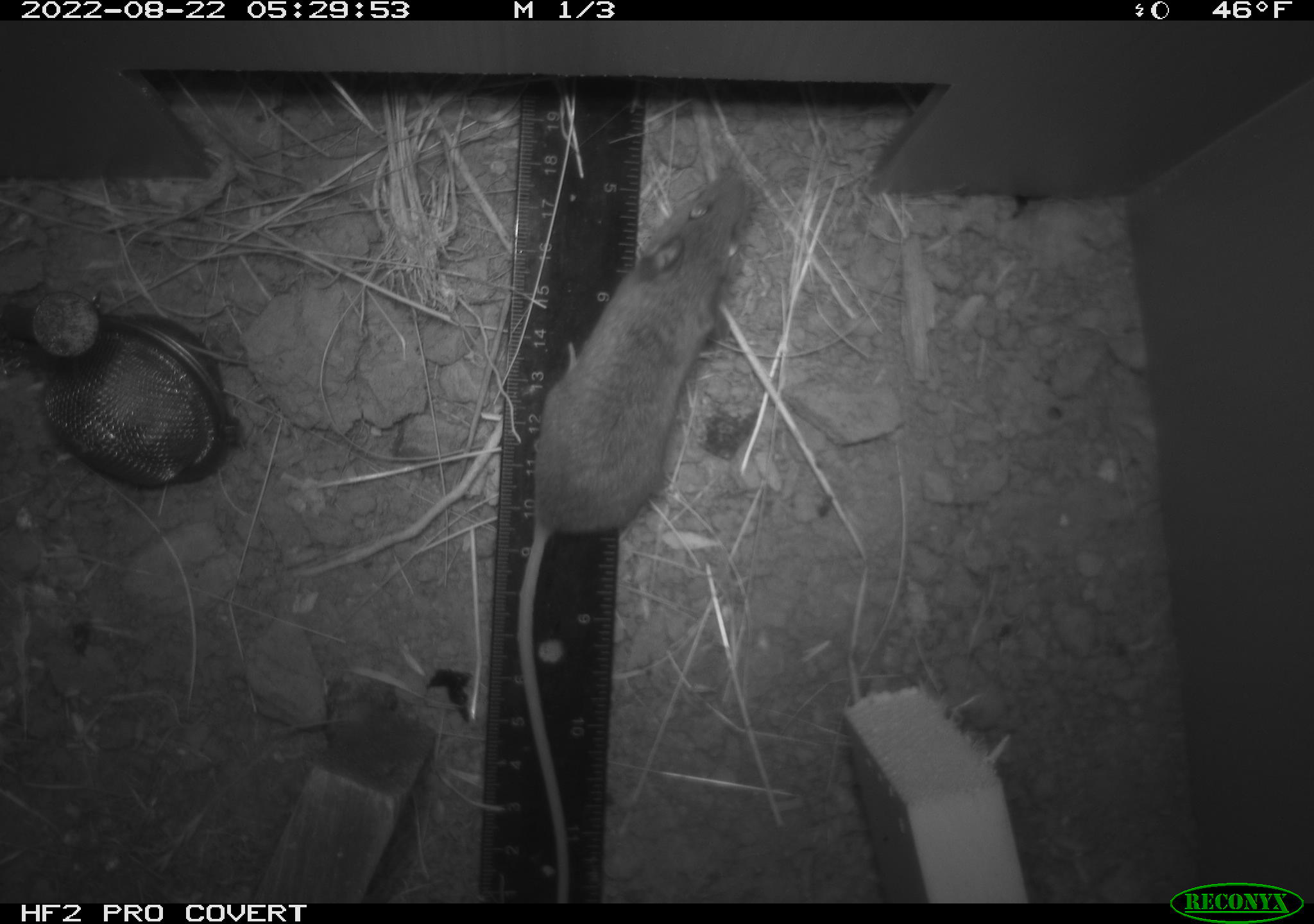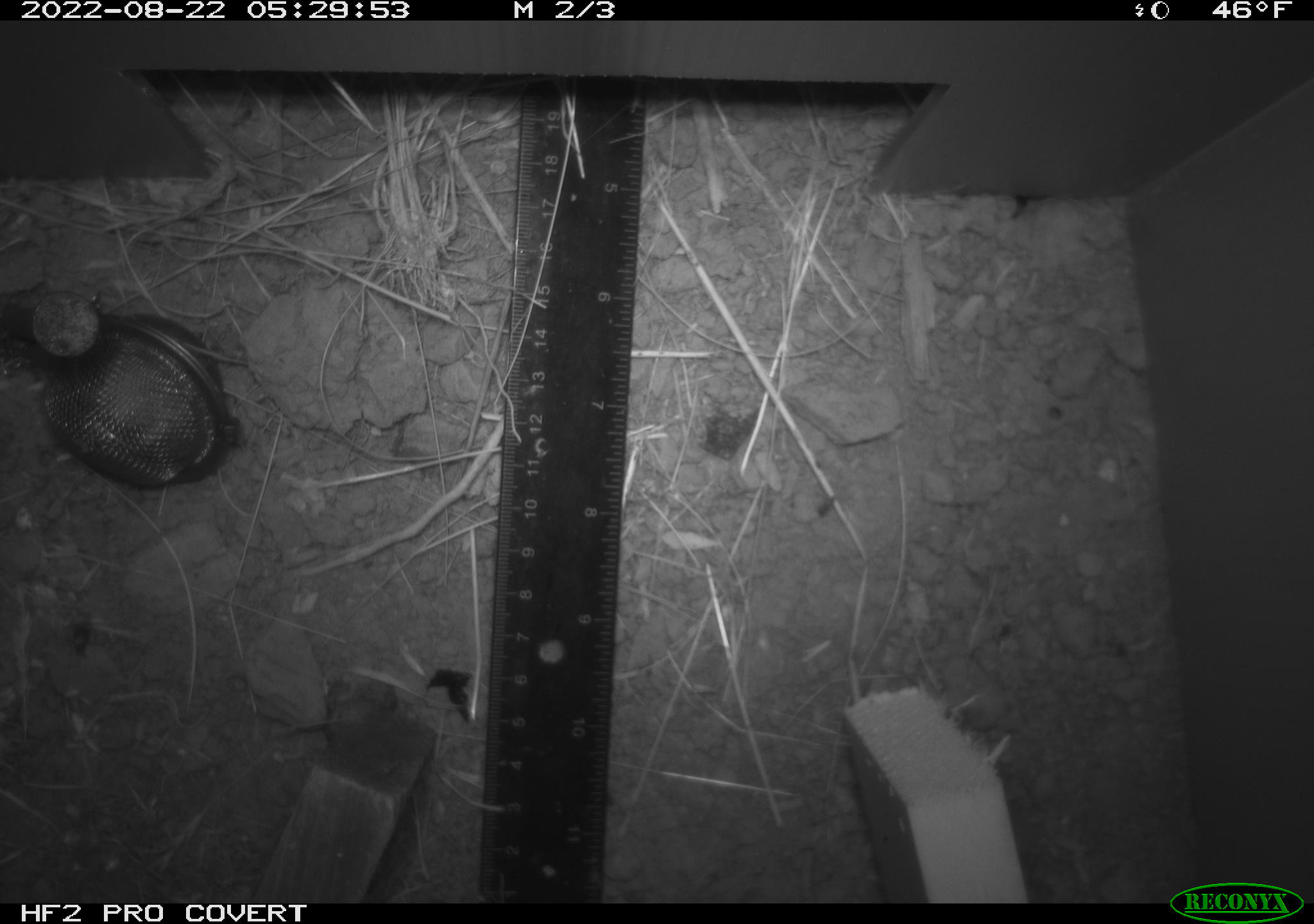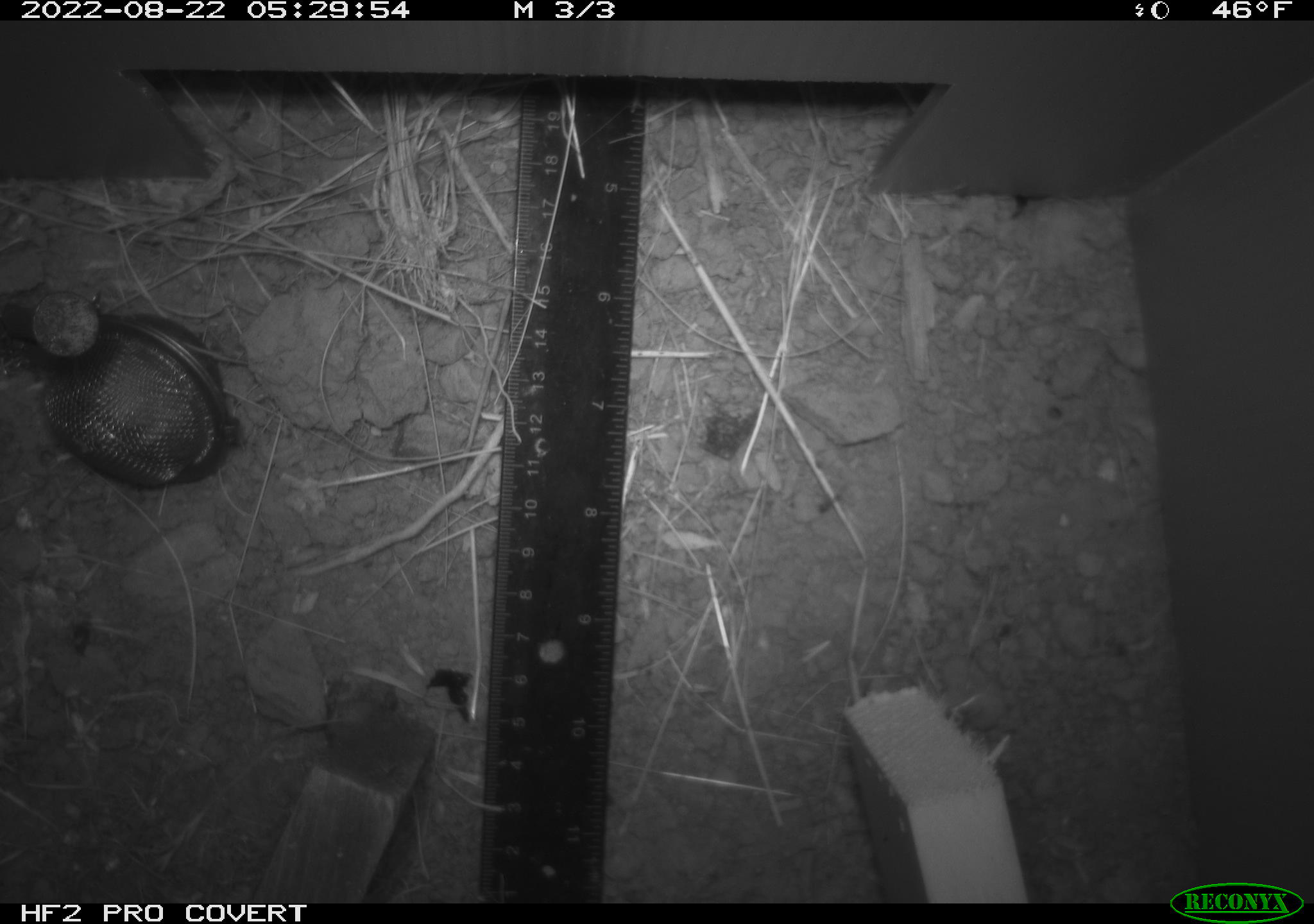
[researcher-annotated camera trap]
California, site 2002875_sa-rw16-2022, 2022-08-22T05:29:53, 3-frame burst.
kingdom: Animalia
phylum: Chordata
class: Mammalia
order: Rodentia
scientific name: Rodentia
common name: mouse species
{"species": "mouse species (Rodentia)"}